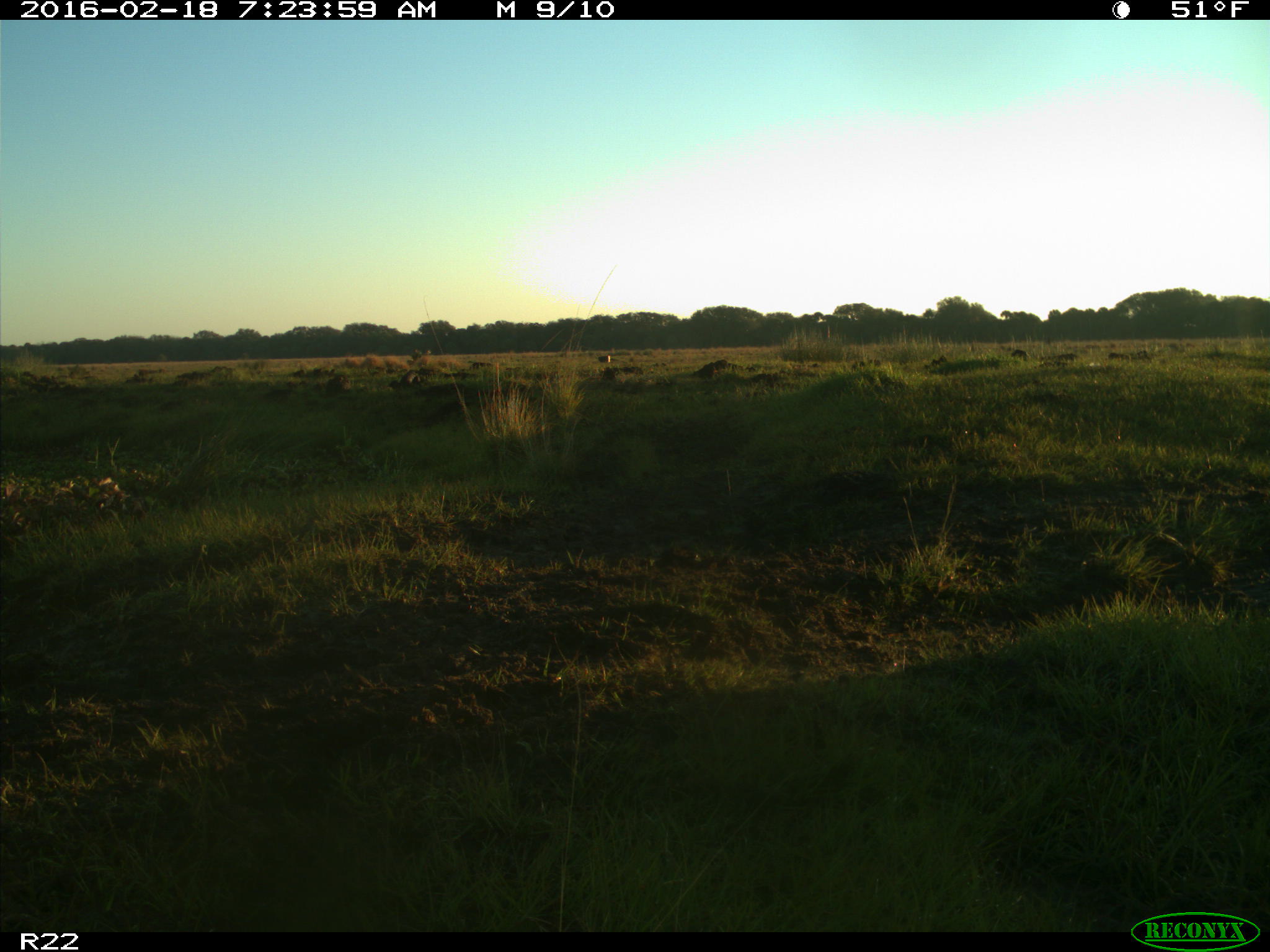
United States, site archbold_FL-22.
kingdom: Animalia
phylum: Chordata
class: Mammalia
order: Artiodactyla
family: Bovidae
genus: Bos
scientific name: Bos taurus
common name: domestic cow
Bos taurus (domestic cow).